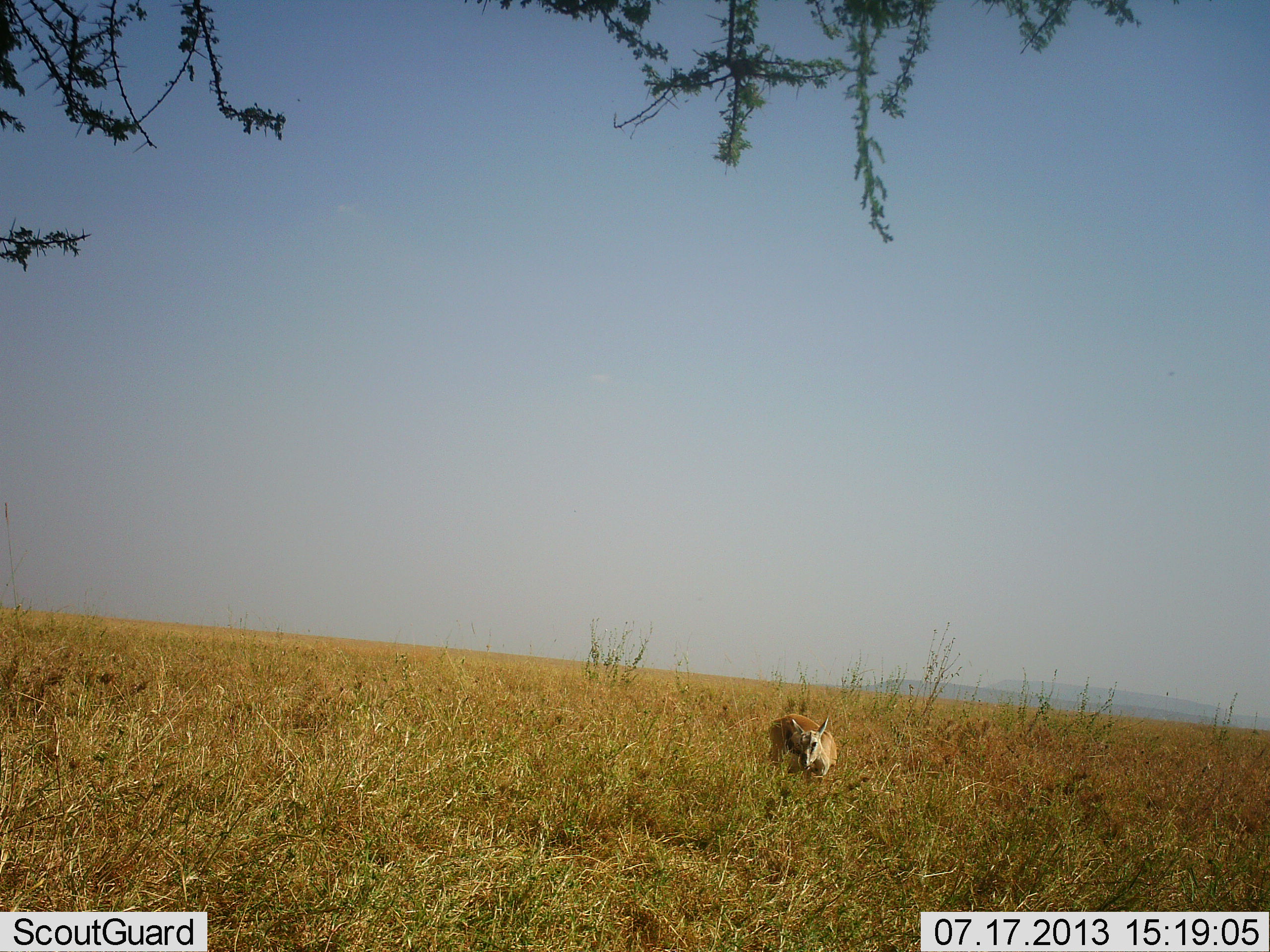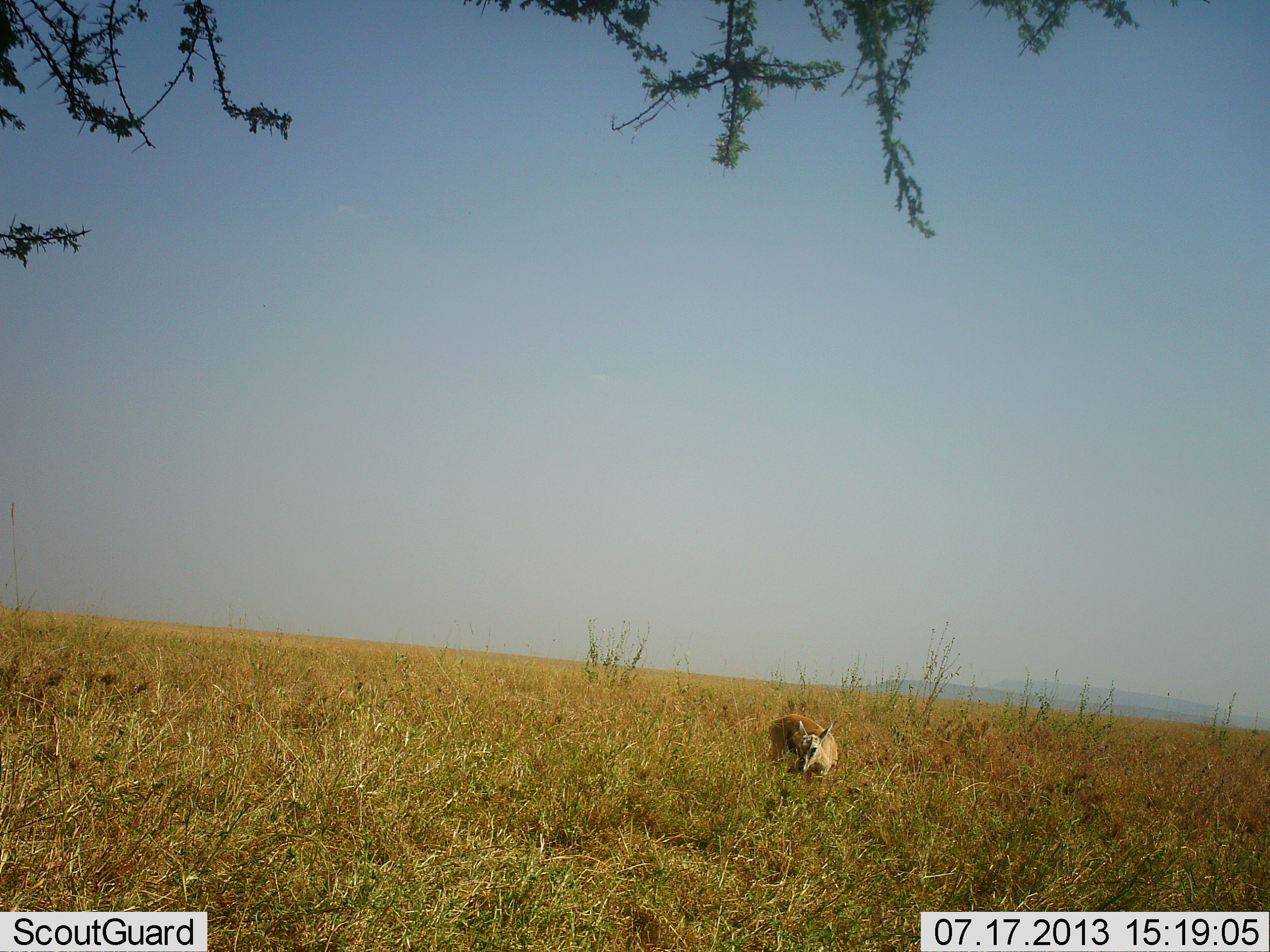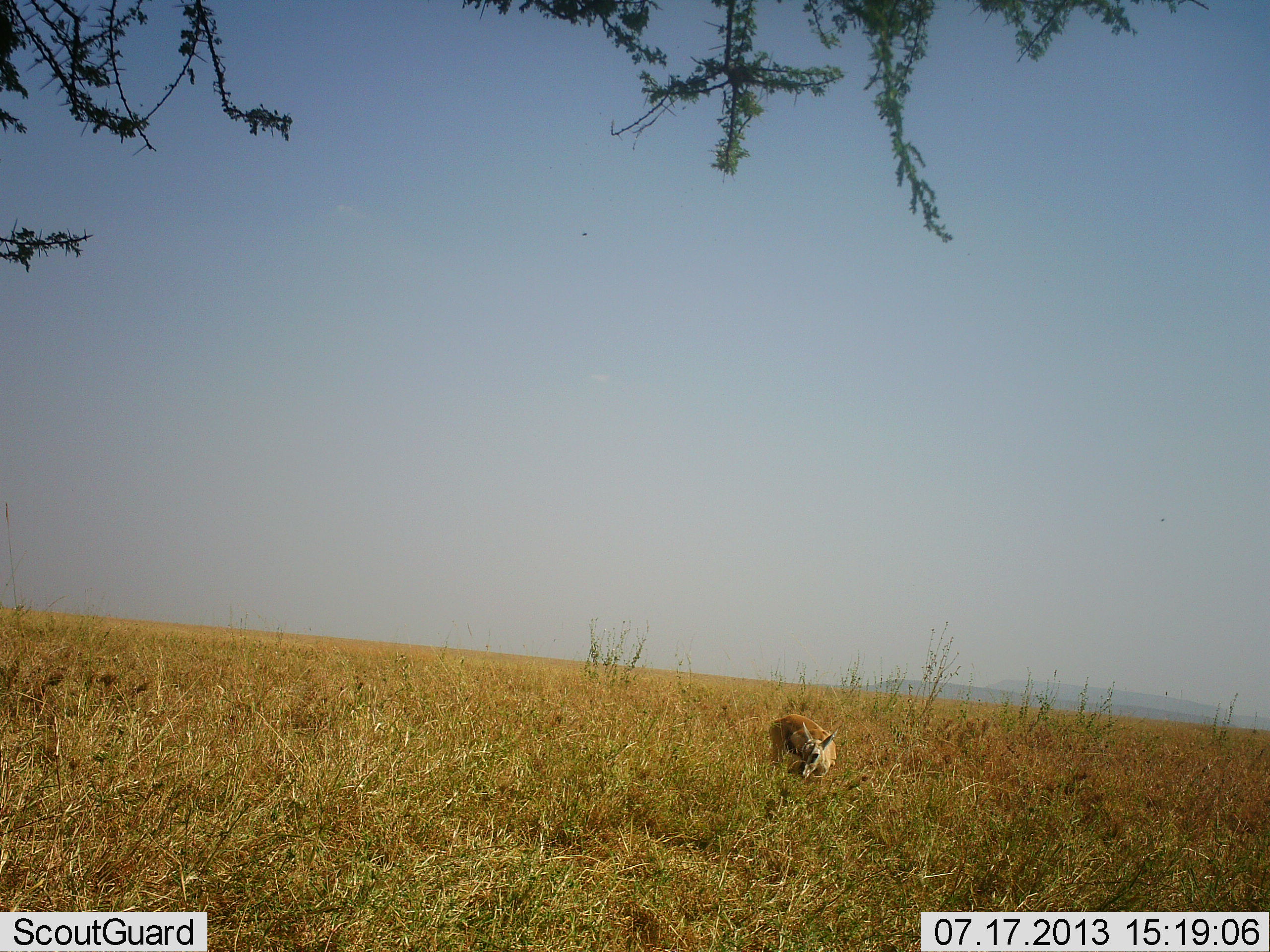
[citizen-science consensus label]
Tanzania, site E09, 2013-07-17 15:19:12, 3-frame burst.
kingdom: Animalia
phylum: Chordata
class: Mammalia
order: Artiodactyla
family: Bovidae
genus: Eudorcas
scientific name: Eudorcas thomsonii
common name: thomson's gazelle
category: gazellethomsons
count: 1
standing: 50%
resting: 10%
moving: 0%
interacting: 0%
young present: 0%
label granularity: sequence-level